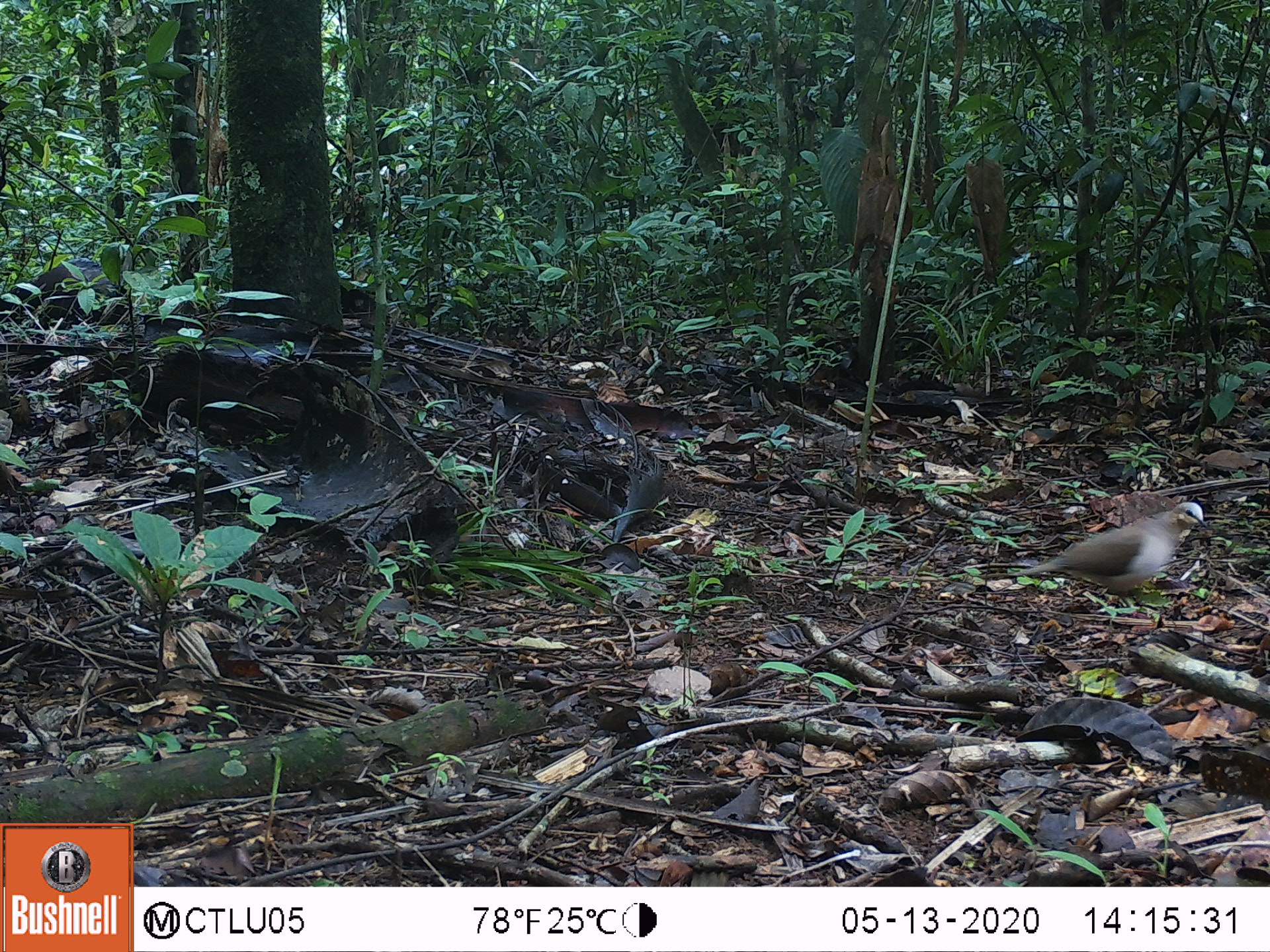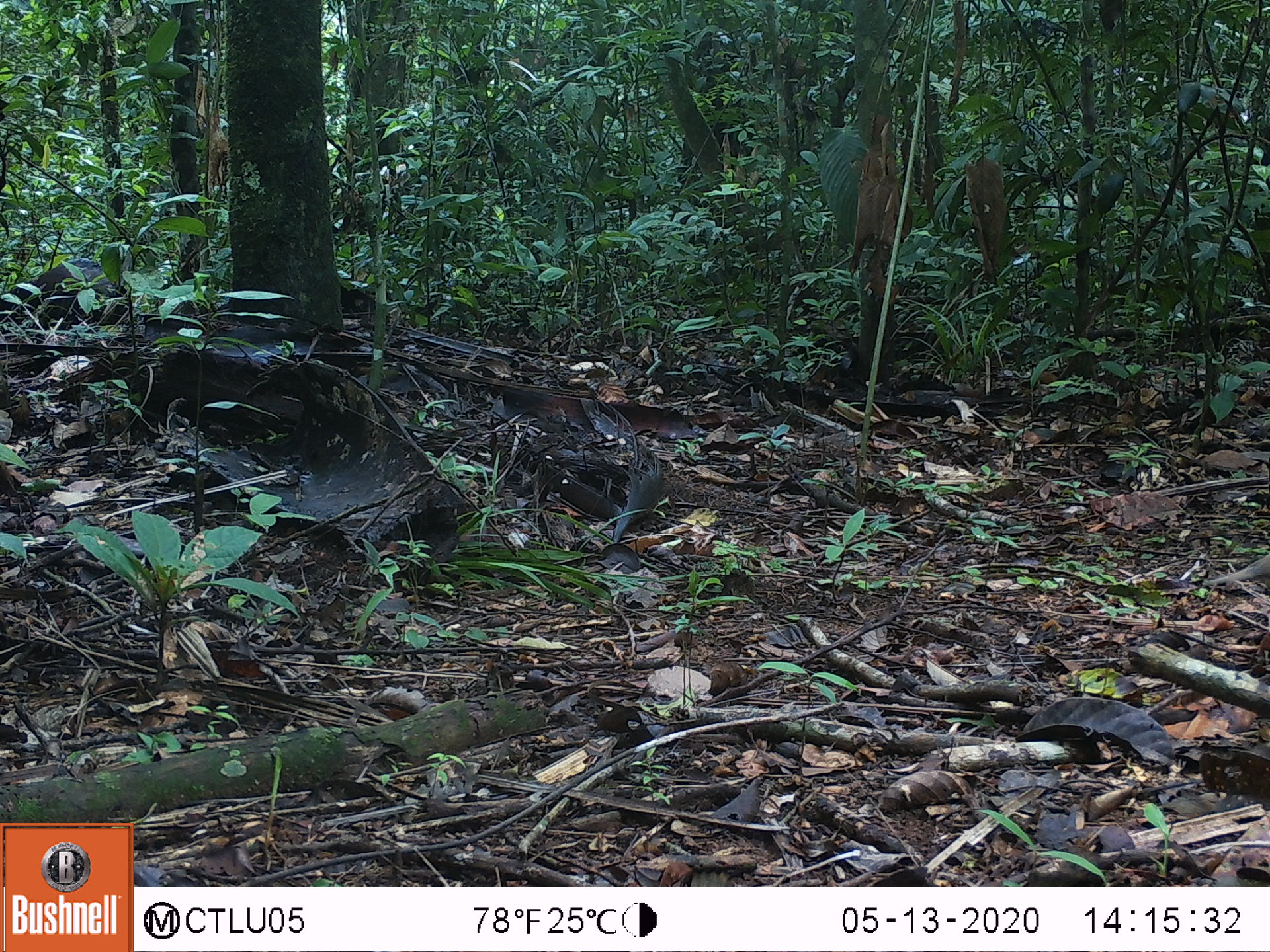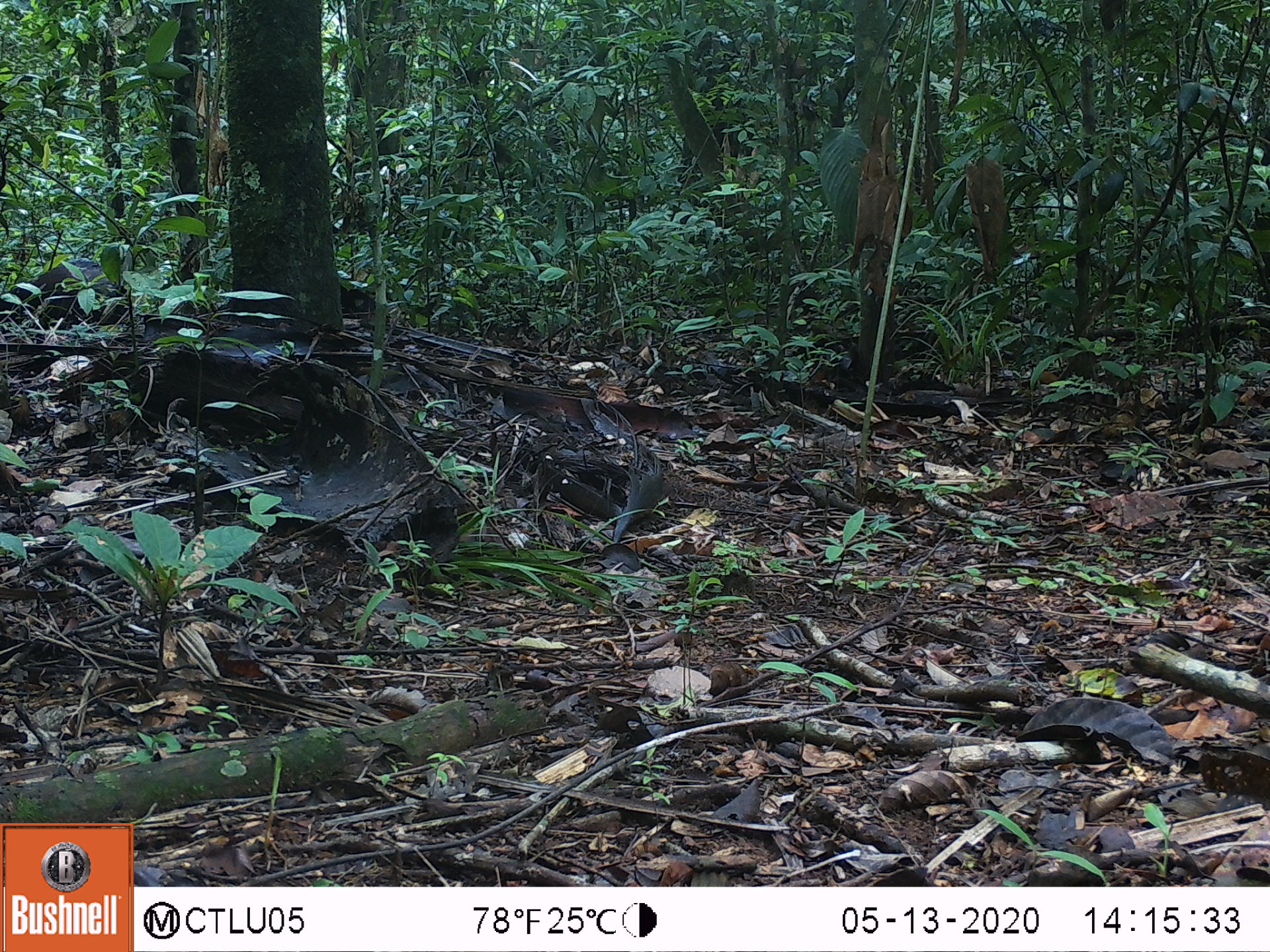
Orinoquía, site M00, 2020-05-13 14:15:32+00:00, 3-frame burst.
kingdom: Animalia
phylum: Chordata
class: Aves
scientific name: Aves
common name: bird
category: unknown bird